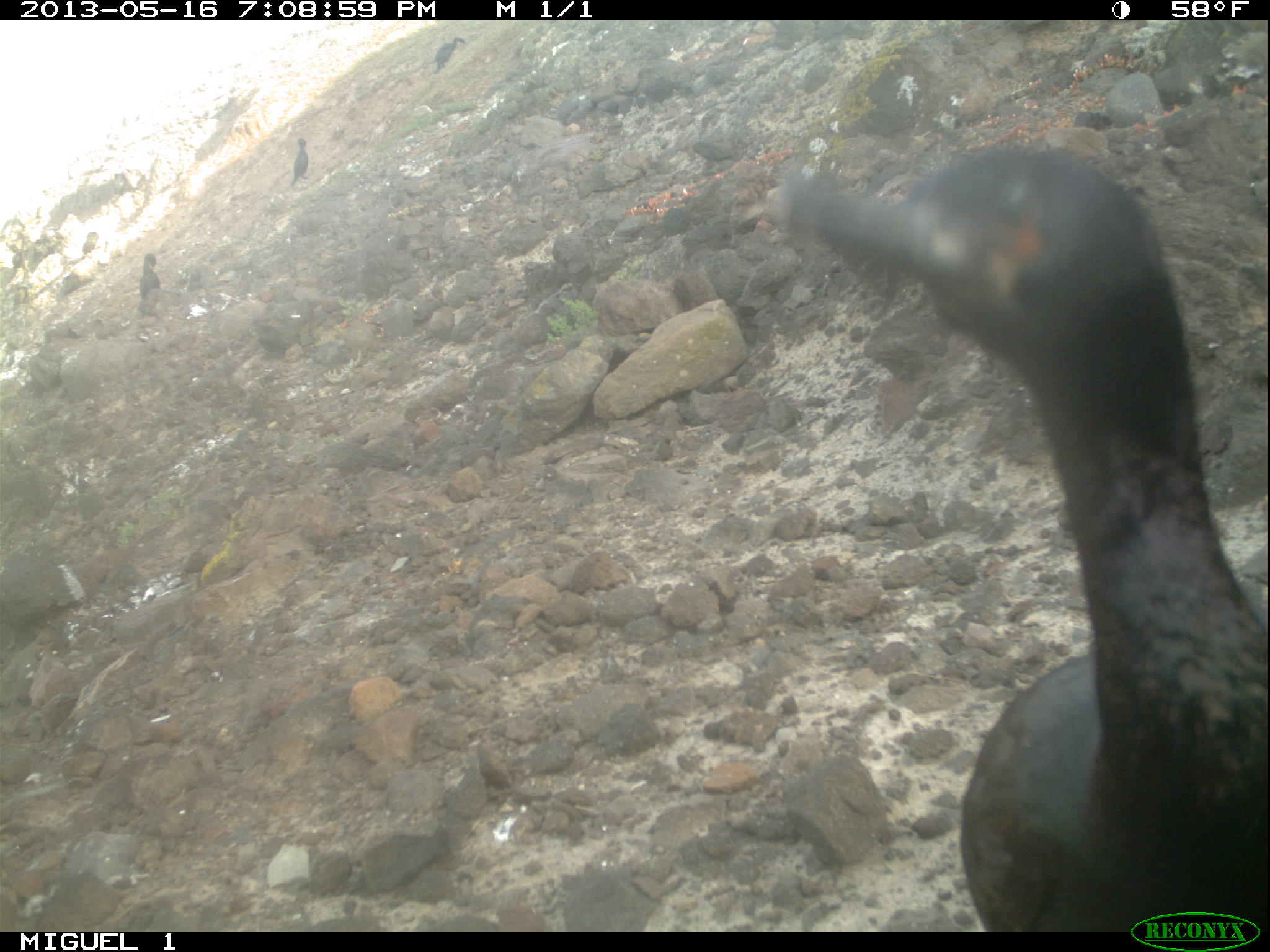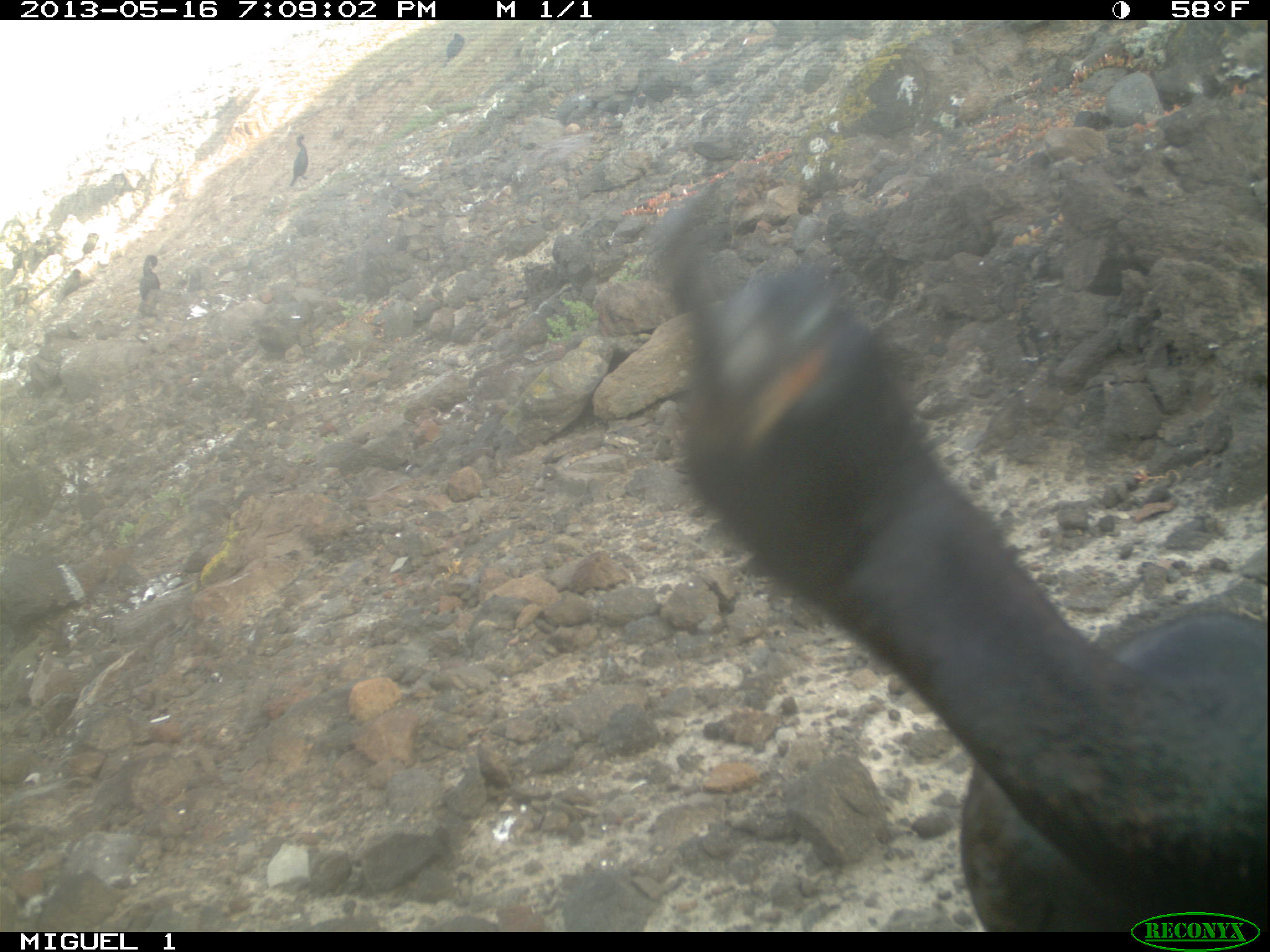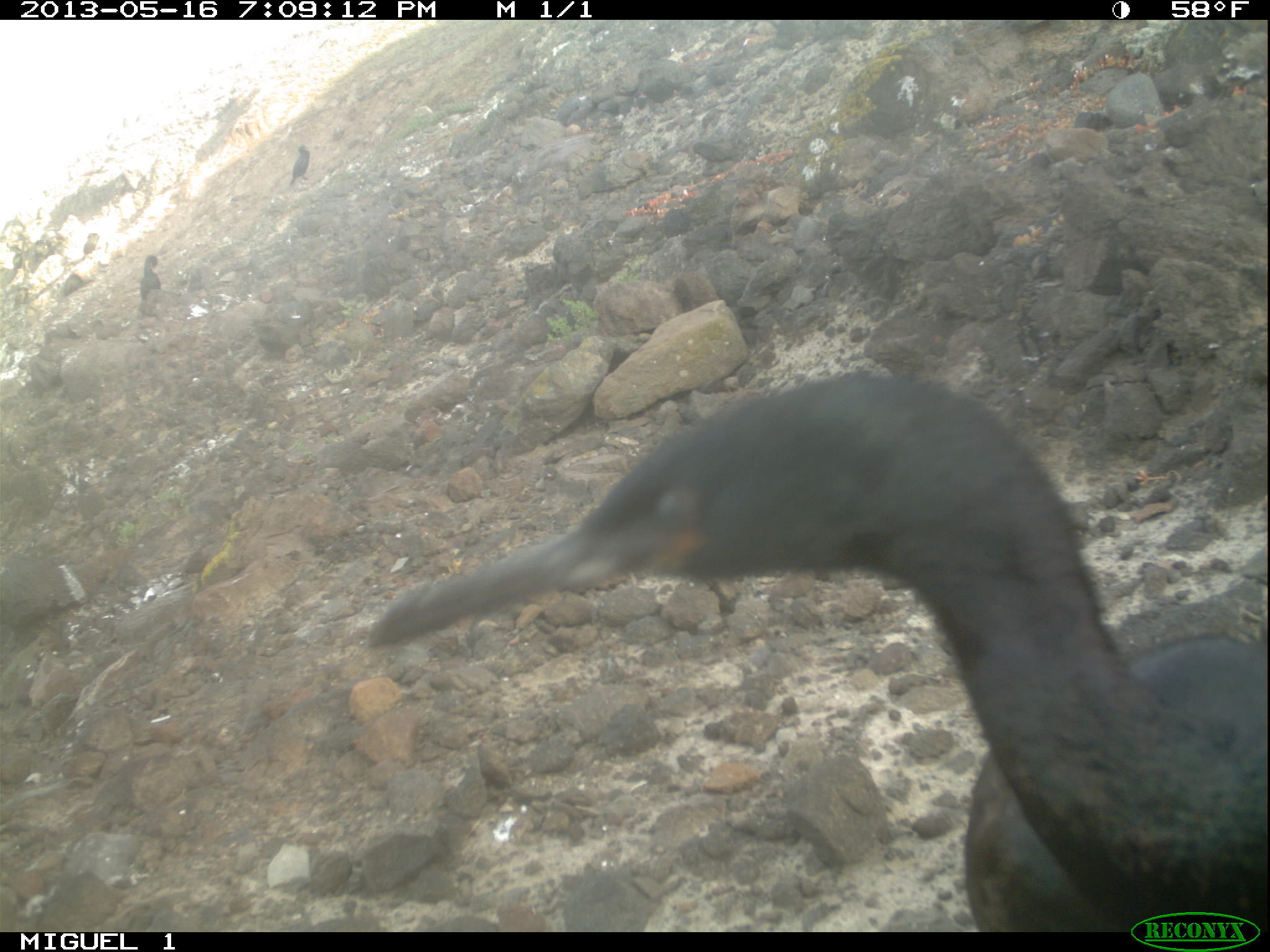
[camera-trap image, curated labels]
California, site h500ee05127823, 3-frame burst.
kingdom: Animalia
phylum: Chordata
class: Aves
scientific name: Aves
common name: bird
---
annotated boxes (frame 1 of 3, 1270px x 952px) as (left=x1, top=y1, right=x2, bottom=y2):
bird: (left=768, top=138, right=1269, bottom=929); (left=434, top=37, right=467, bottom=73); (left=139, top=253, right=161, bottom=299); (left=290, top=138, right=309, bottom=187)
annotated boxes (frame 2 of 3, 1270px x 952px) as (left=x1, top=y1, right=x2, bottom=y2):
bird: (left=639, top=172, right=1269, bottom=932); (left=139, top=253, right=160, bottom=302); (left=289, top=134, right=308, bottom=186); (left=55, top=268, right=82, bottom=304); (left=443, top=33, right=465, bottom=66)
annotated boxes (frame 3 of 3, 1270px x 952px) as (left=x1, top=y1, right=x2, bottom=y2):
bird: (left=368, top=371, right=1269, bottom=931); (left=140, top=255, right=161, bottom=301); (left=288, top=145, right=312, bottom=185)